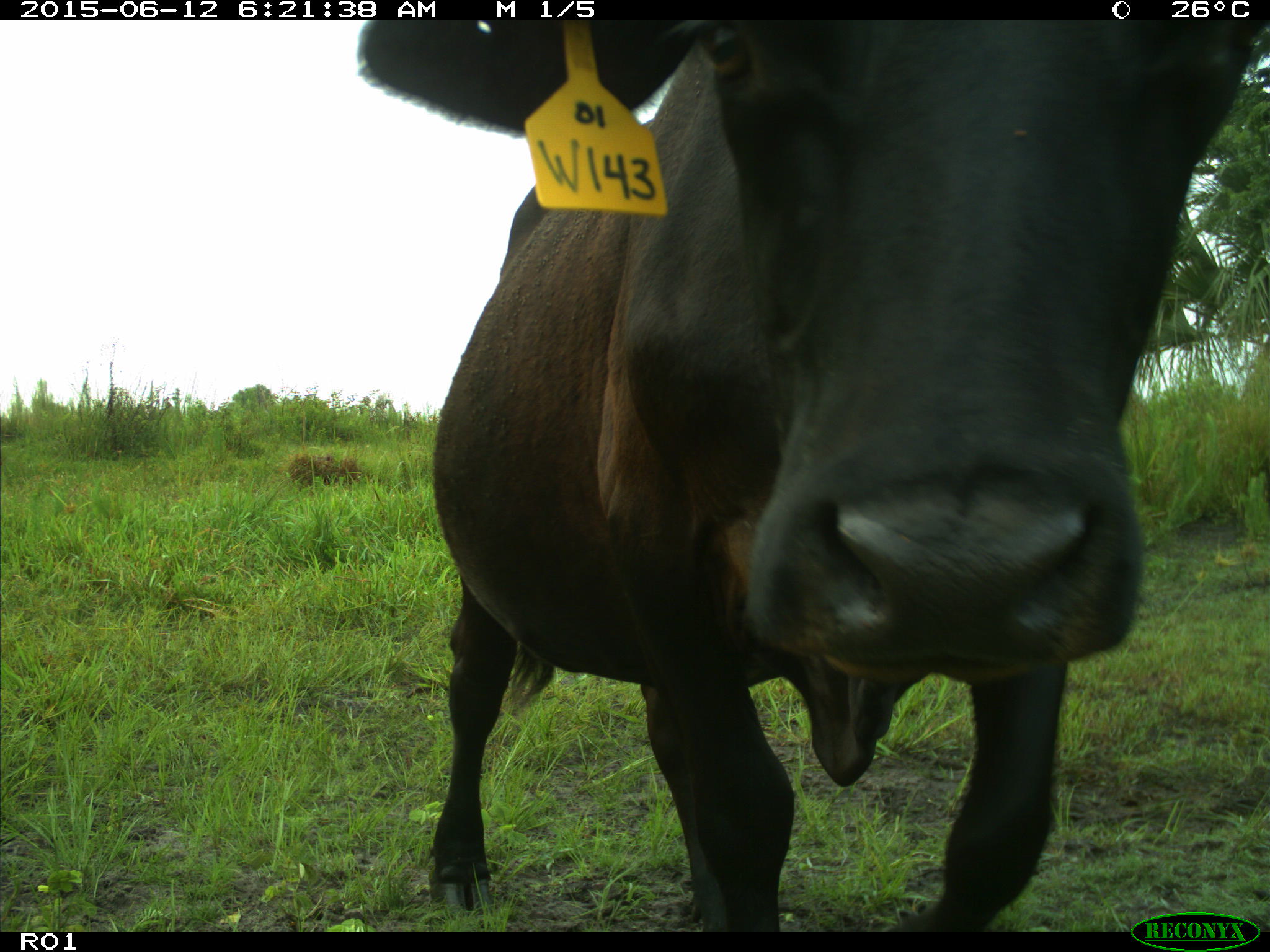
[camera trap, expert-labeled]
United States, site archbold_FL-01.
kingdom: Animalia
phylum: Chordata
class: Mammalia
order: Artiodactyla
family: Bovidae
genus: Bos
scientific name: Bos taurus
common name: domestic cow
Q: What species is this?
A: Bos taurus (domestic cow).